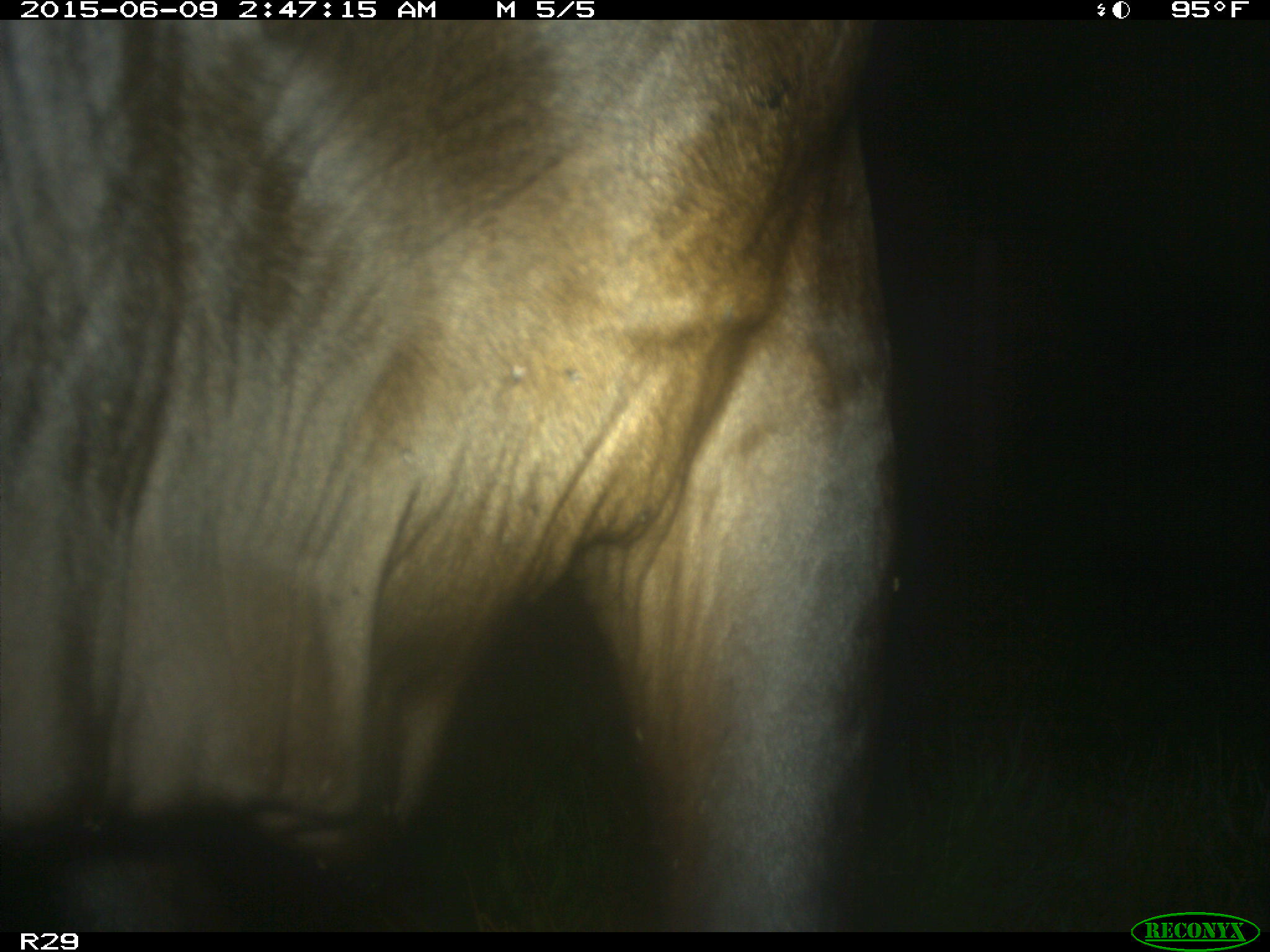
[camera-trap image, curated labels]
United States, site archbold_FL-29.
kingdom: Animalia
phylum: Chordata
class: Mammalia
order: Artiodactyla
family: Bovidae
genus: Bos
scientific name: Bos taurus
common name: domestic cow